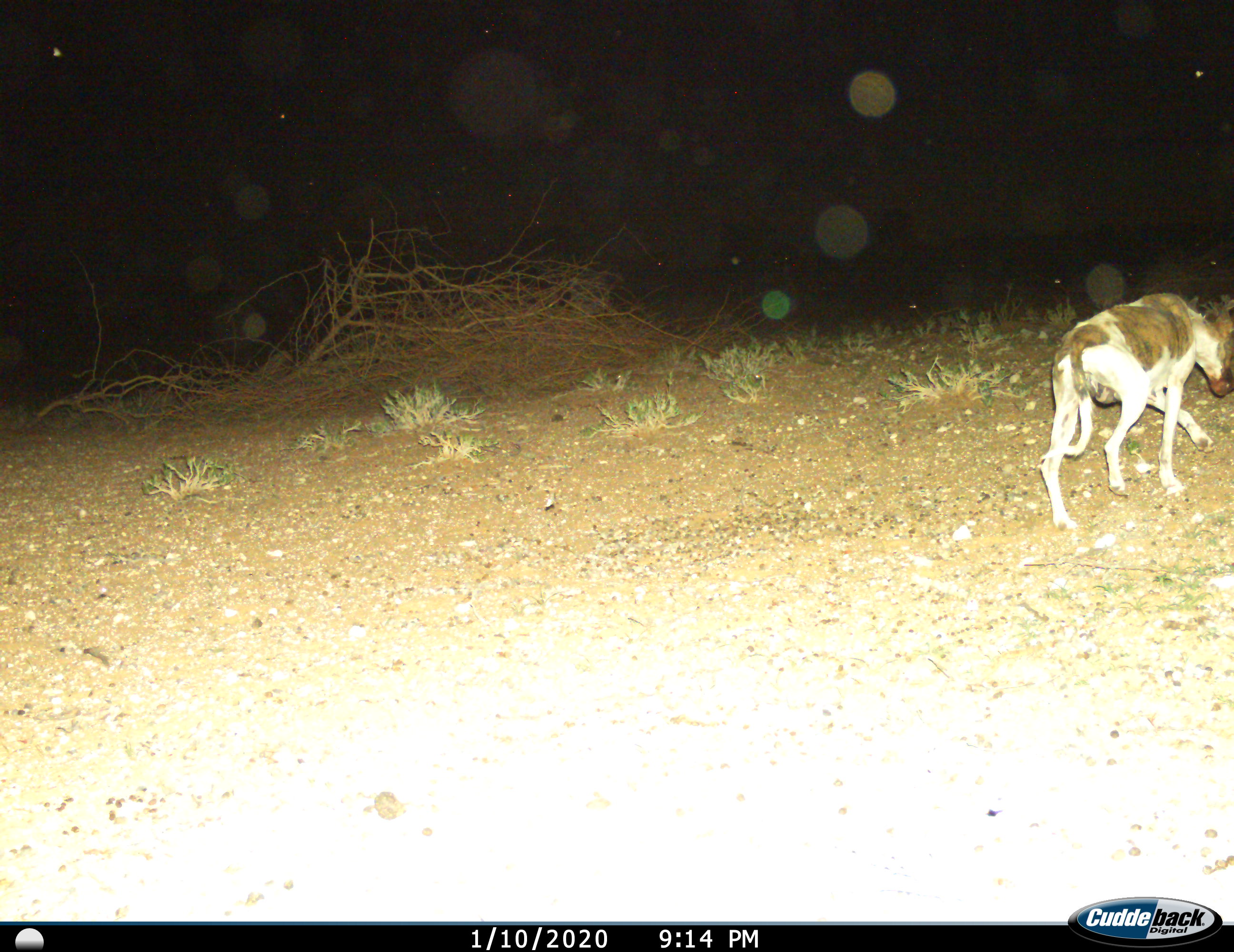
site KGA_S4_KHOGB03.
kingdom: Animalia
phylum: Chordata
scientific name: Vertebrata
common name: domestic animal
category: domesticanimal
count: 1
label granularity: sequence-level